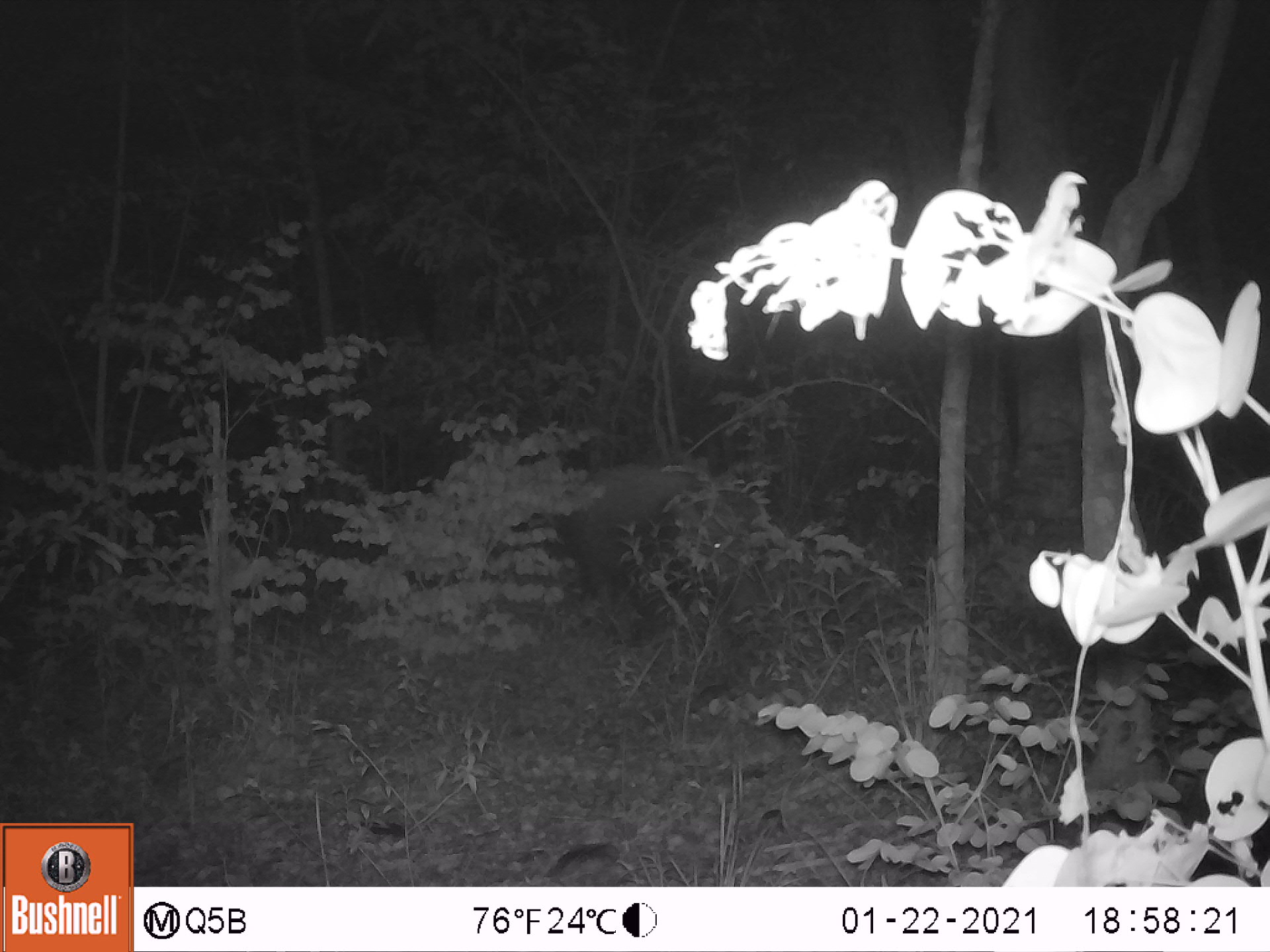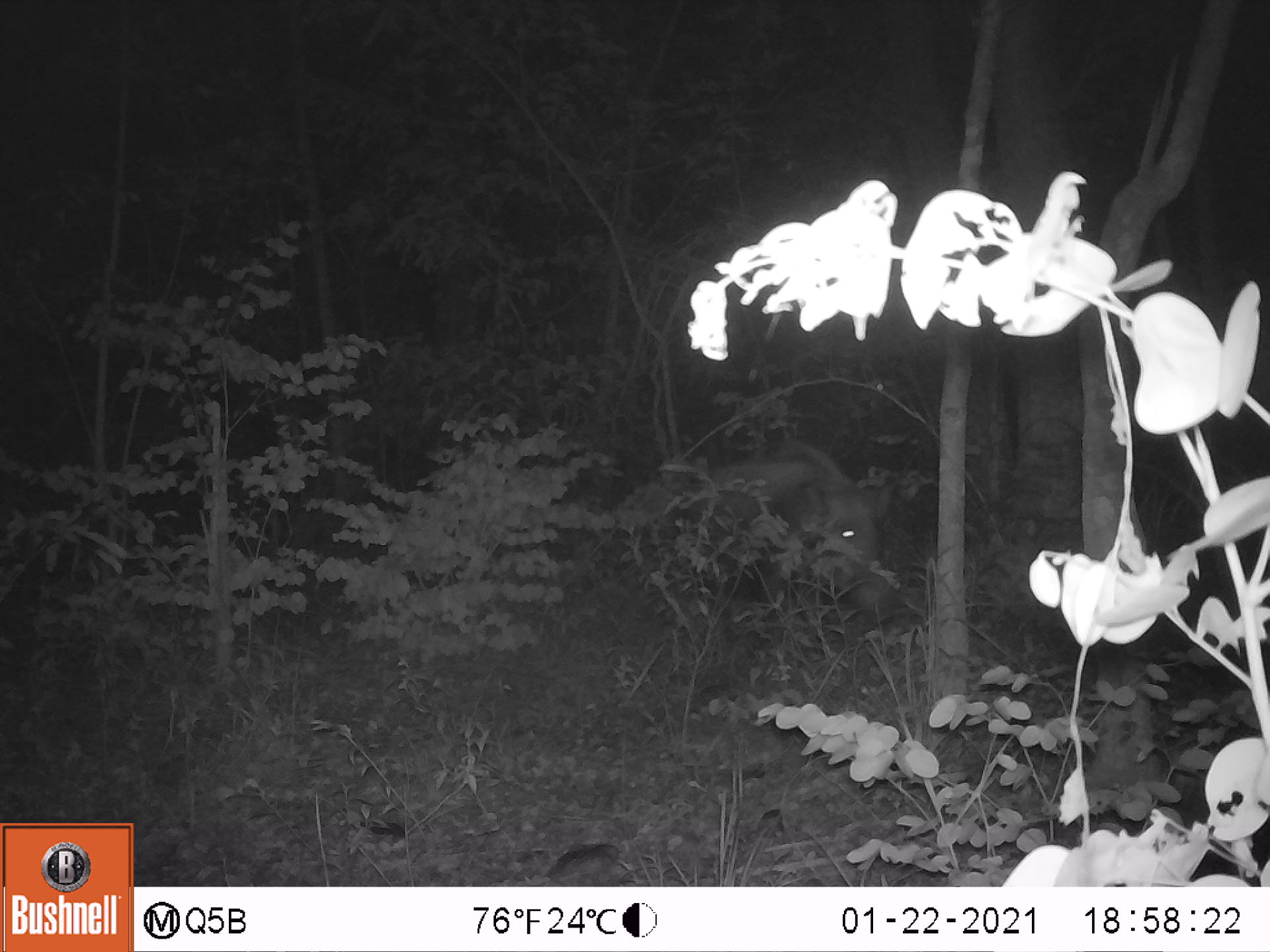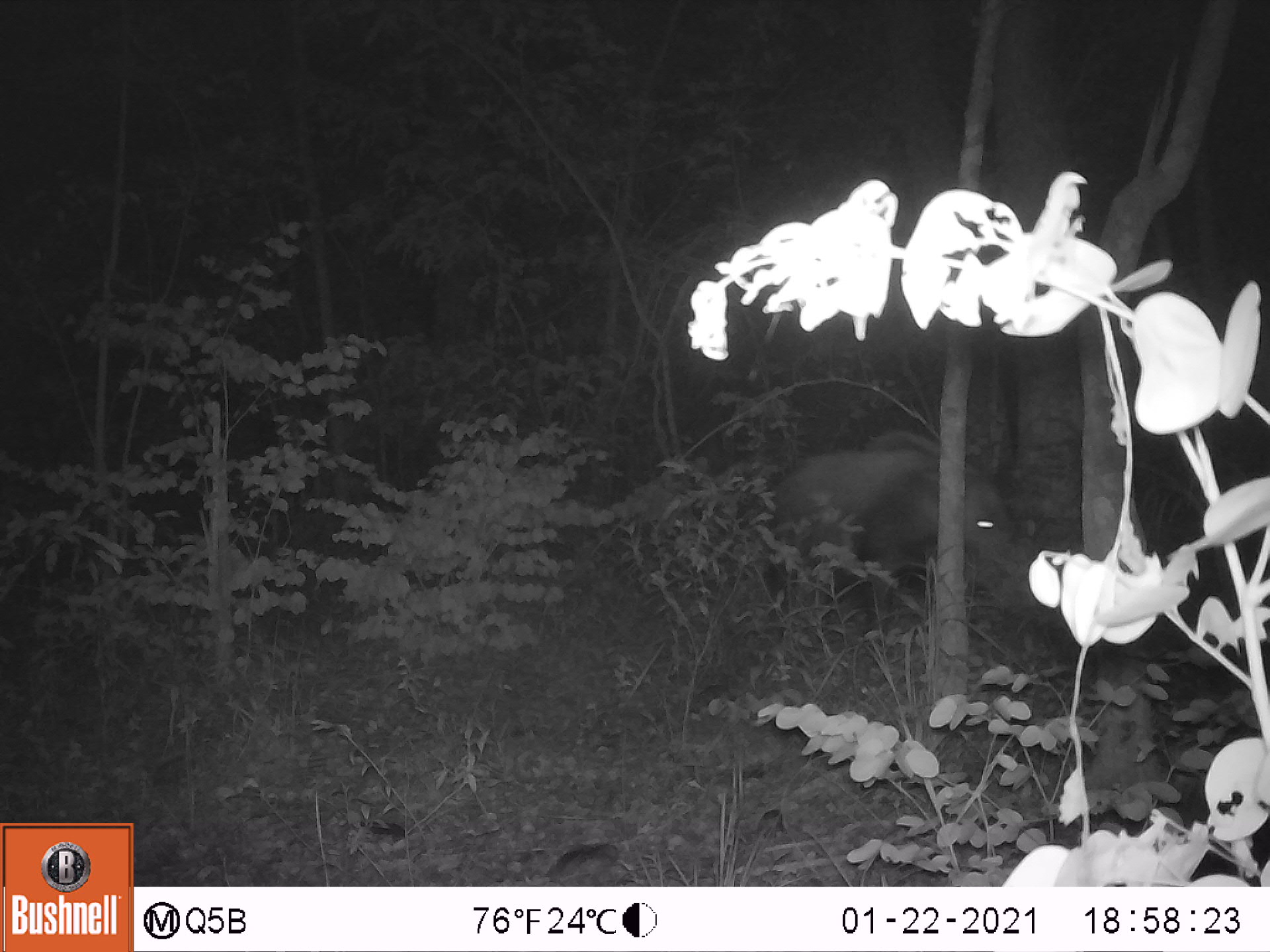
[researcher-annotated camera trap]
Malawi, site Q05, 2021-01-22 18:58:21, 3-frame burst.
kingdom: Animalia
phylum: Chordata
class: Mammalia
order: Artiodactyla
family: Suidae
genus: Potamochoerus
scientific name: Potamochoerus larvatus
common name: bushpig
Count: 1.